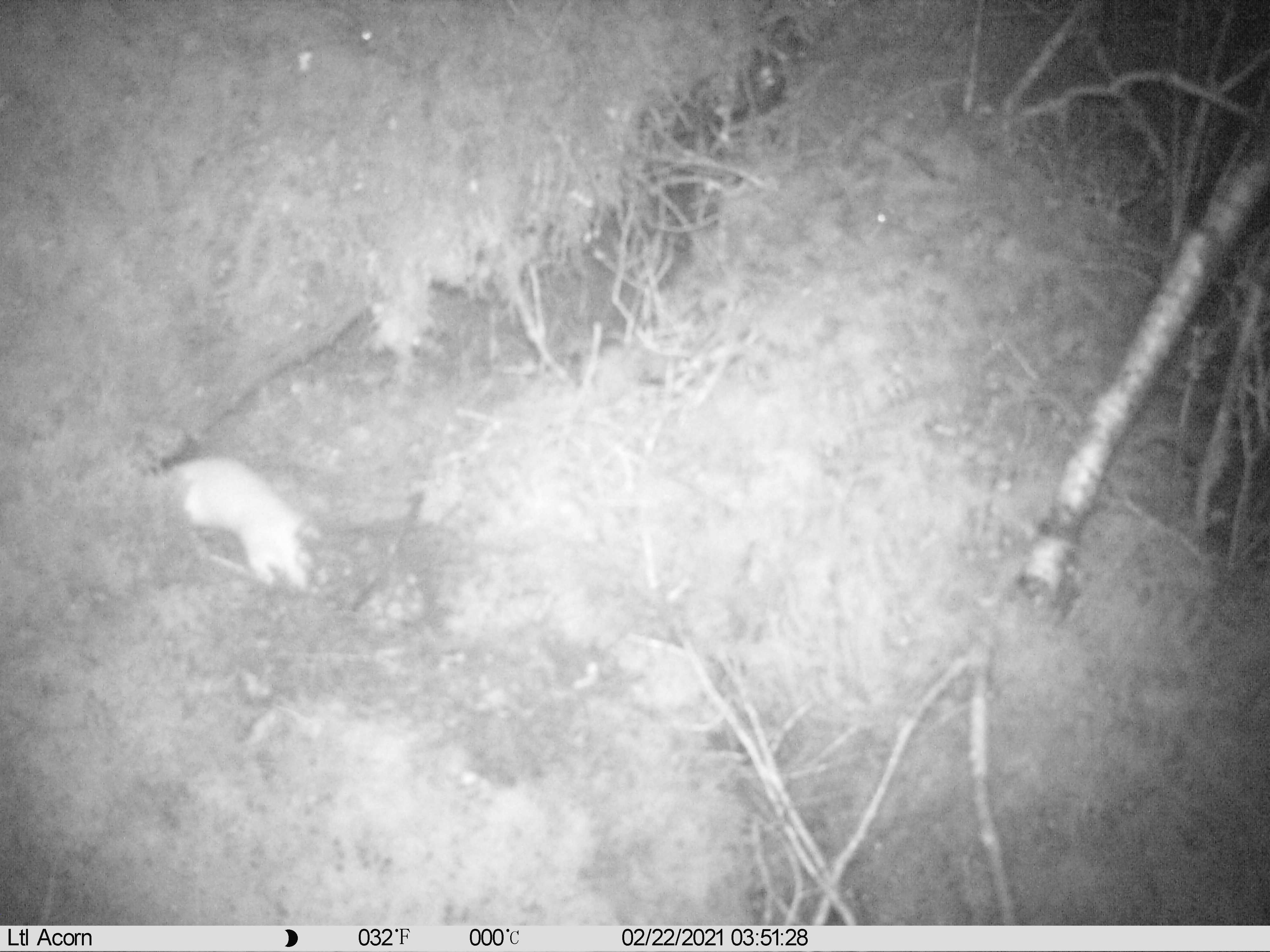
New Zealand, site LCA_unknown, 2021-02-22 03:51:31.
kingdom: Animalia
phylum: Chordata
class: Mammalia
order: Carnivora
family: Mustelidae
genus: Mustela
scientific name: Mustela erminea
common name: stoat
Stoat (Mustela erminea).